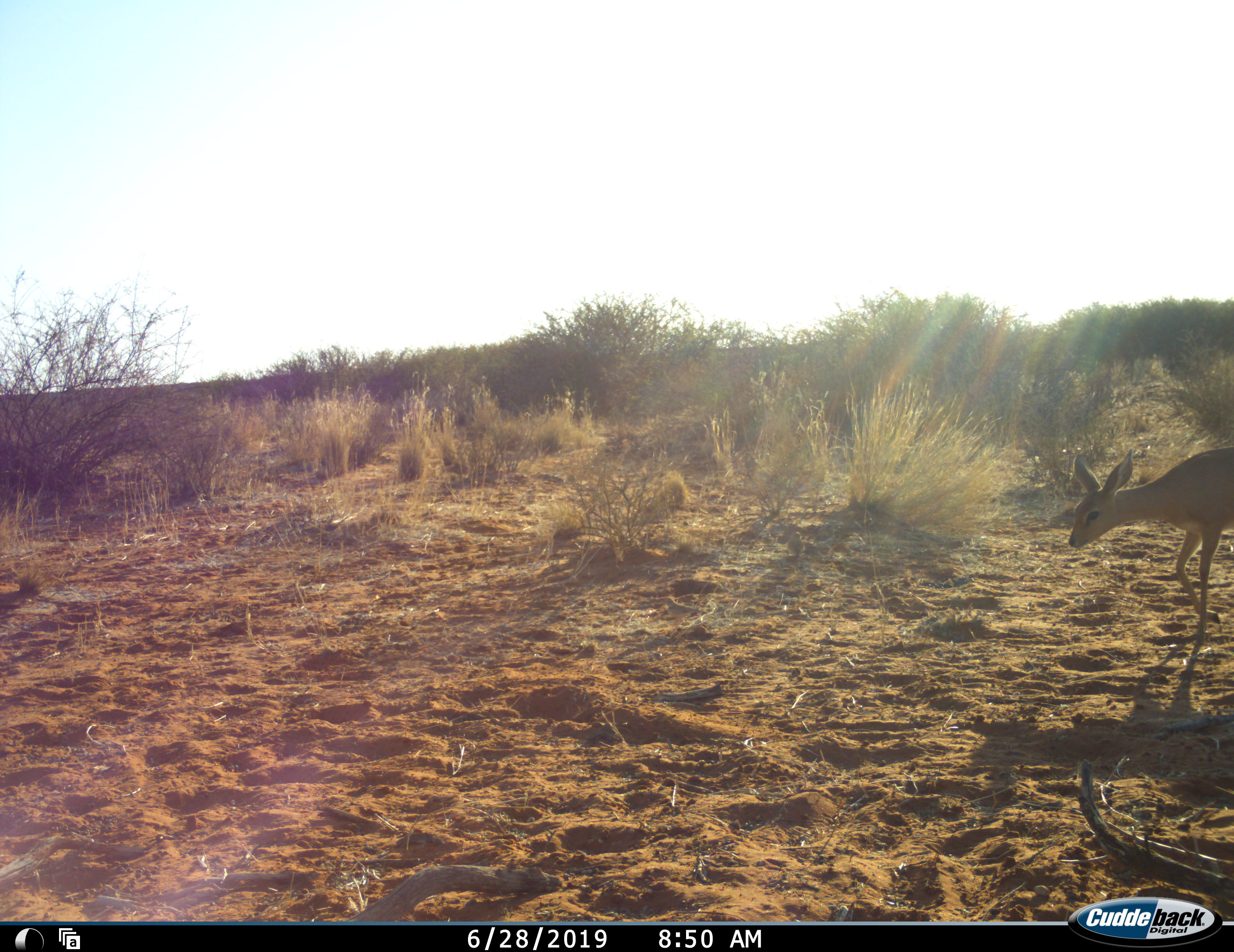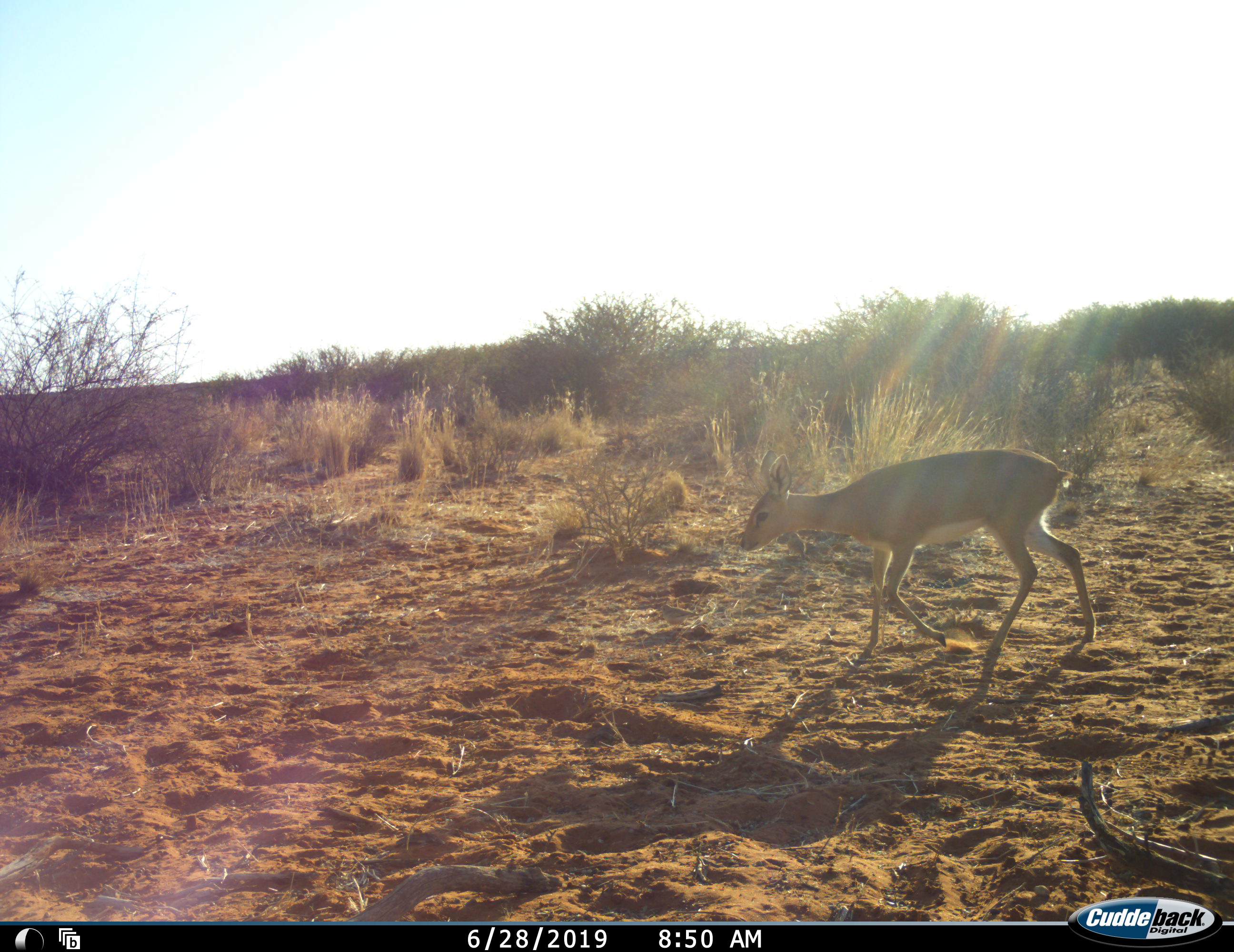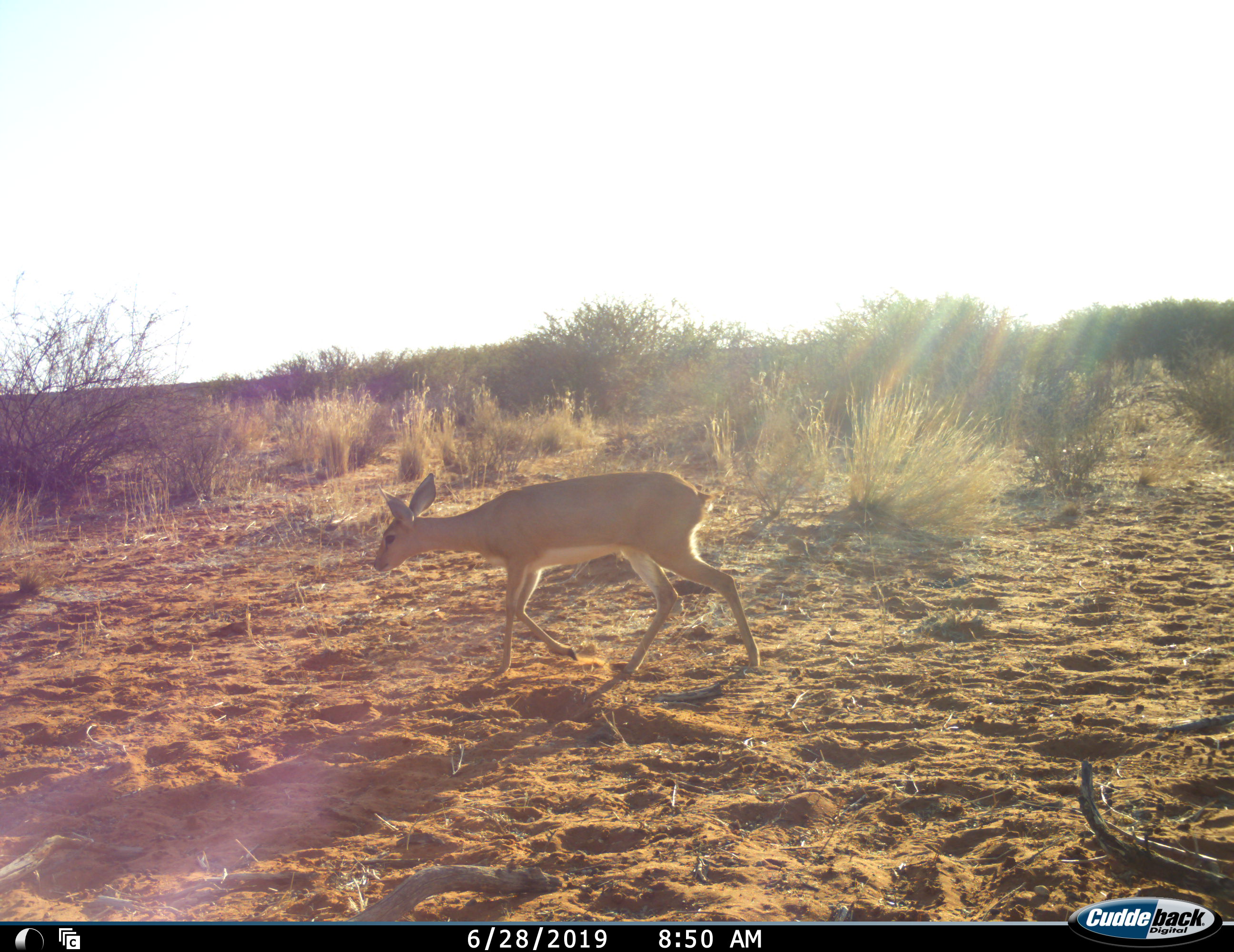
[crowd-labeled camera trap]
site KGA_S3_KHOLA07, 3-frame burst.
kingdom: Animalia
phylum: Chordata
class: Mammalia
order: Artiodactyla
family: Bovidae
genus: Raphicerus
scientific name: Raphicerus campestris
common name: steenbok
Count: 1.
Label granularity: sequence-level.